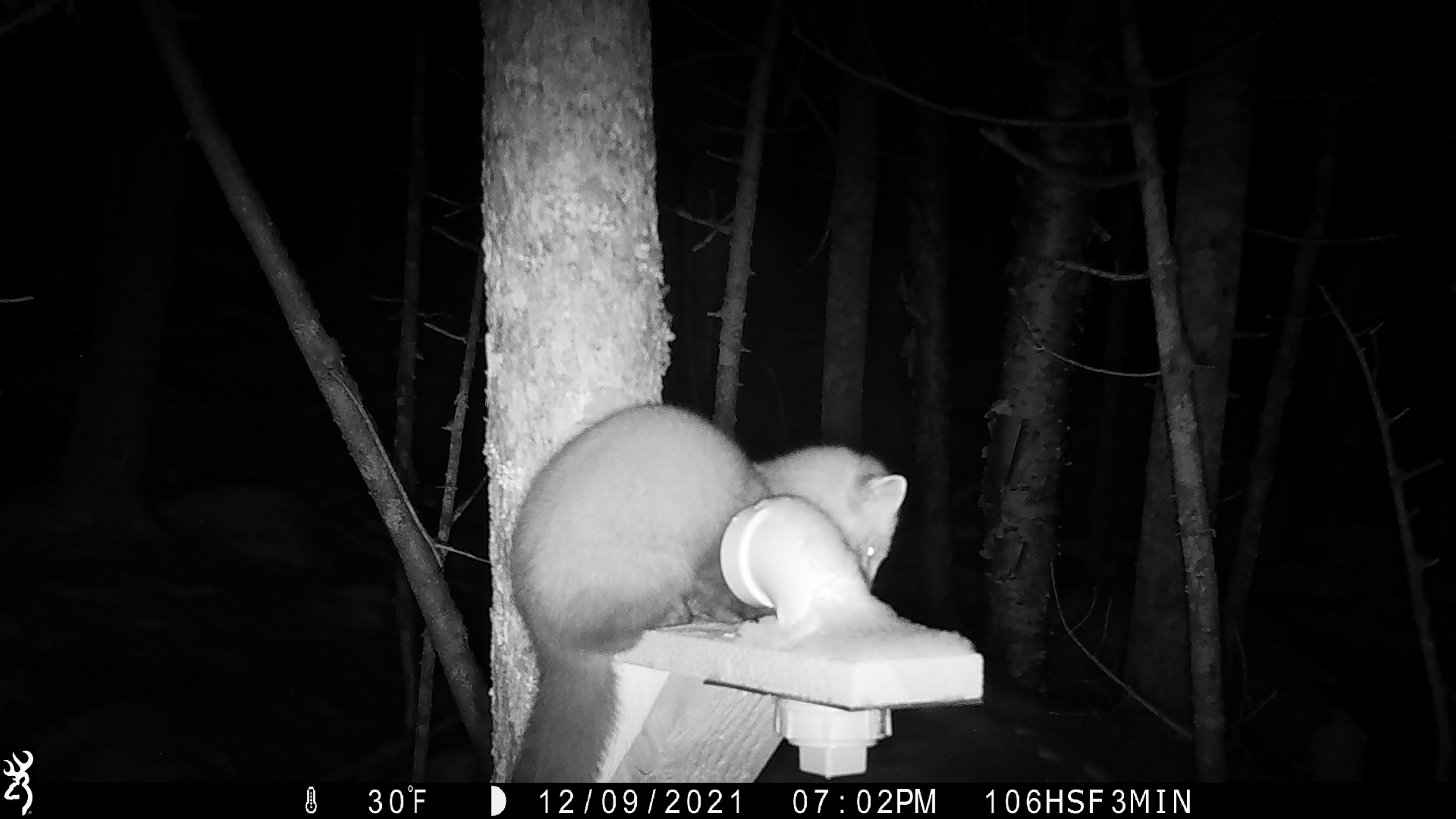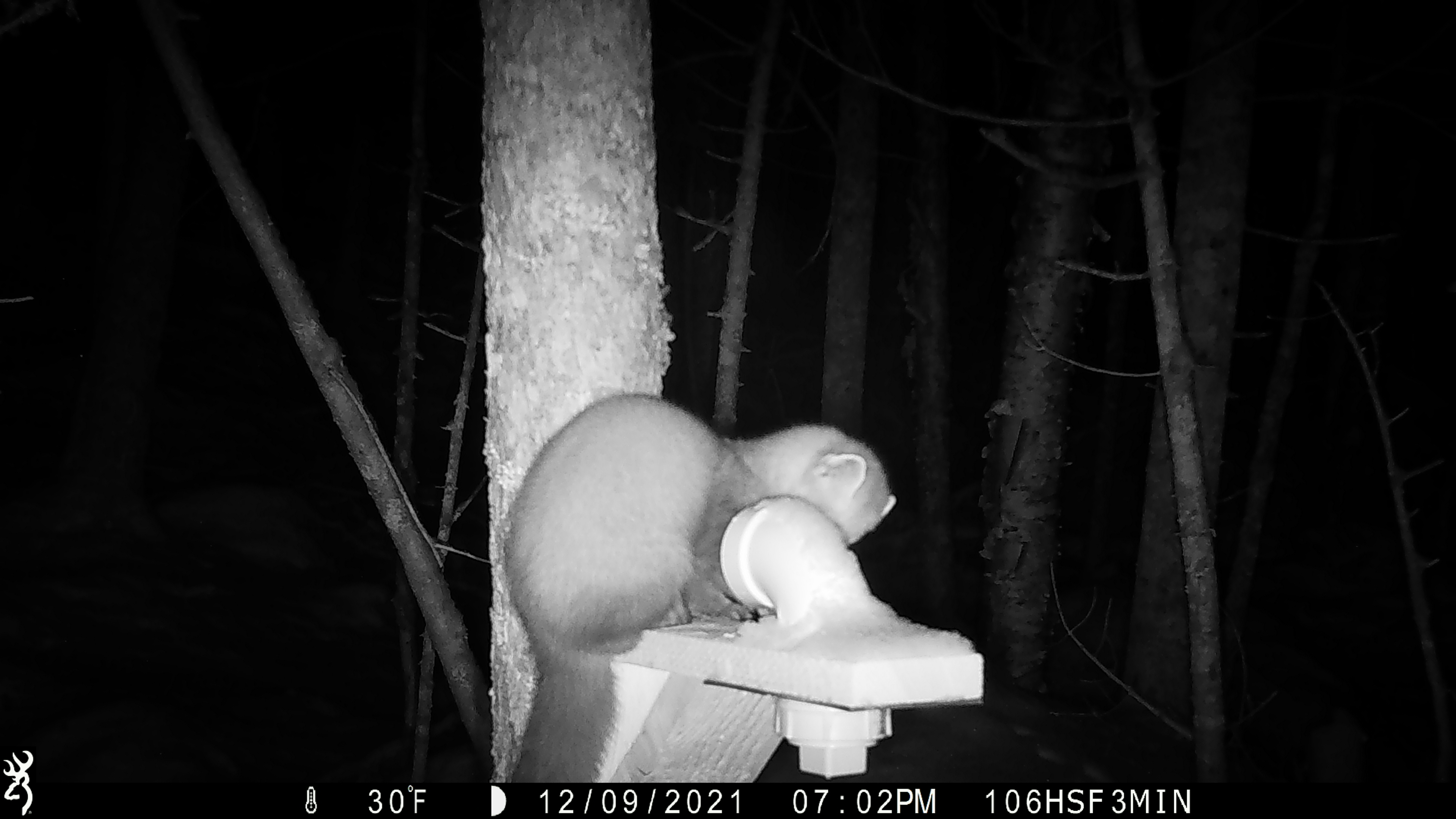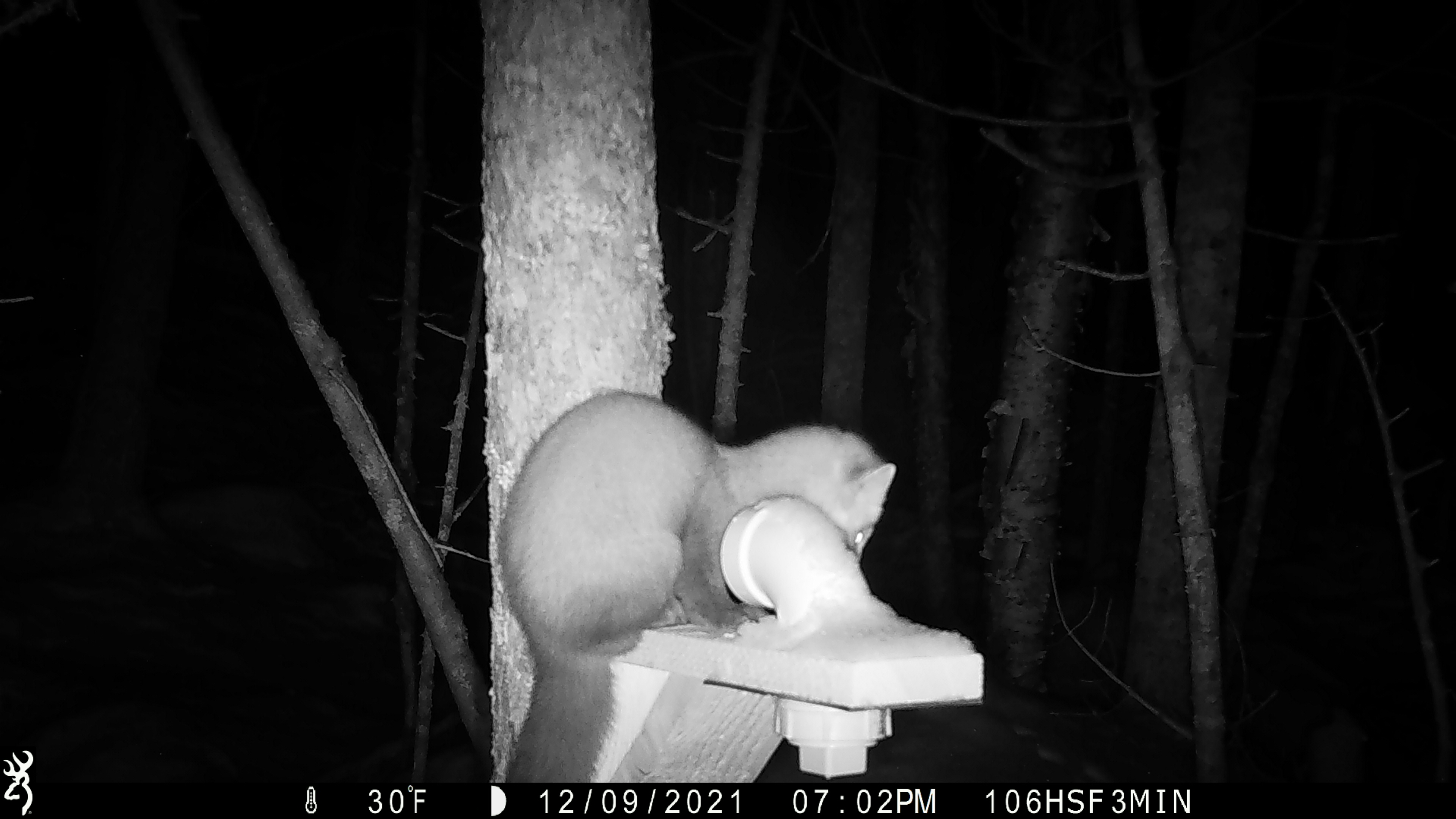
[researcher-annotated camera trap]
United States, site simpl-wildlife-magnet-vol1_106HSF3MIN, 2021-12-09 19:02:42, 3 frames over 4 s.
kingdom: Animalia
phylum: Chordata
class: Mammalia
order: Carnivora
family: Mustelidae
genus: Martes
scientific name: Martes americana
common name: american marten